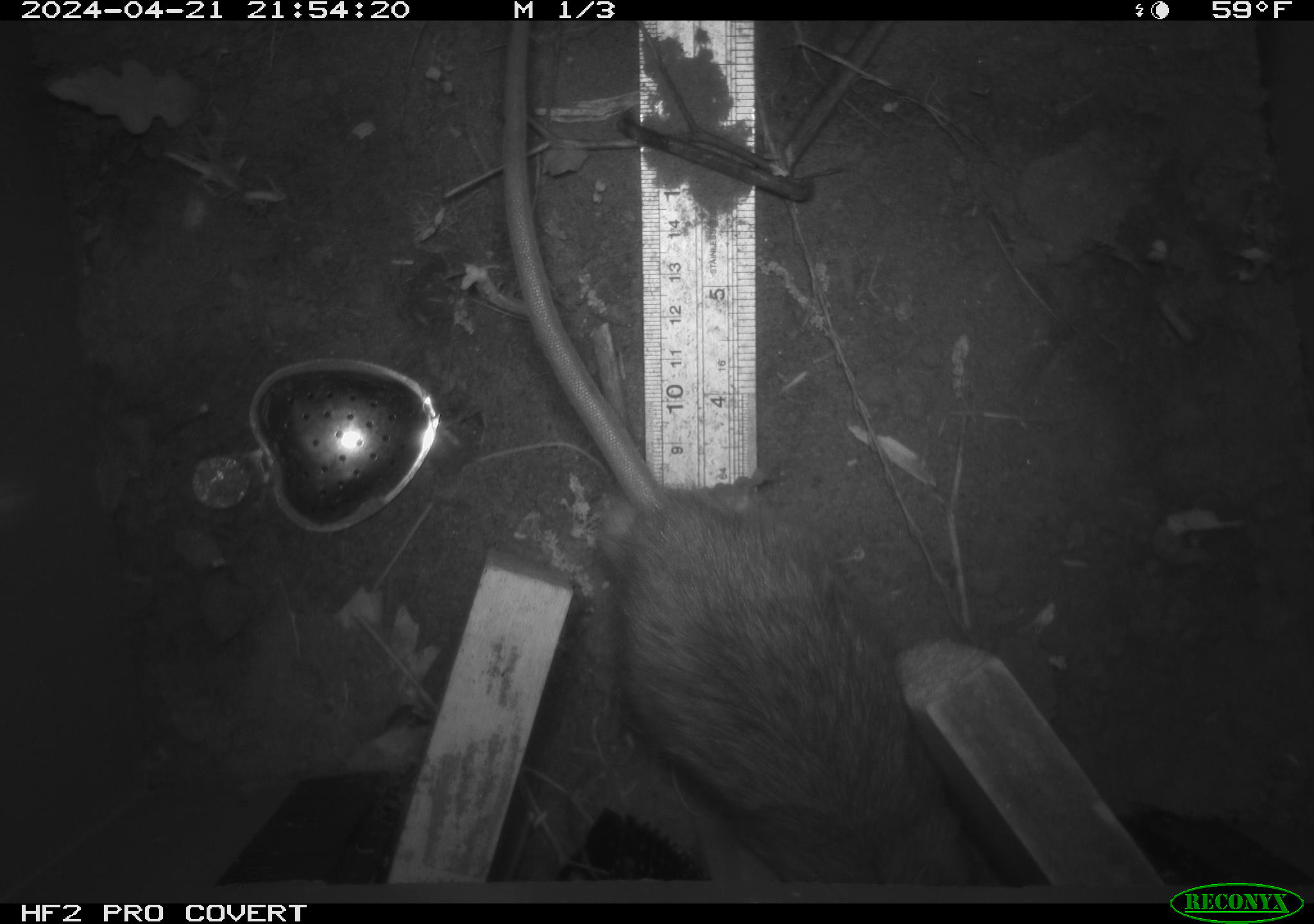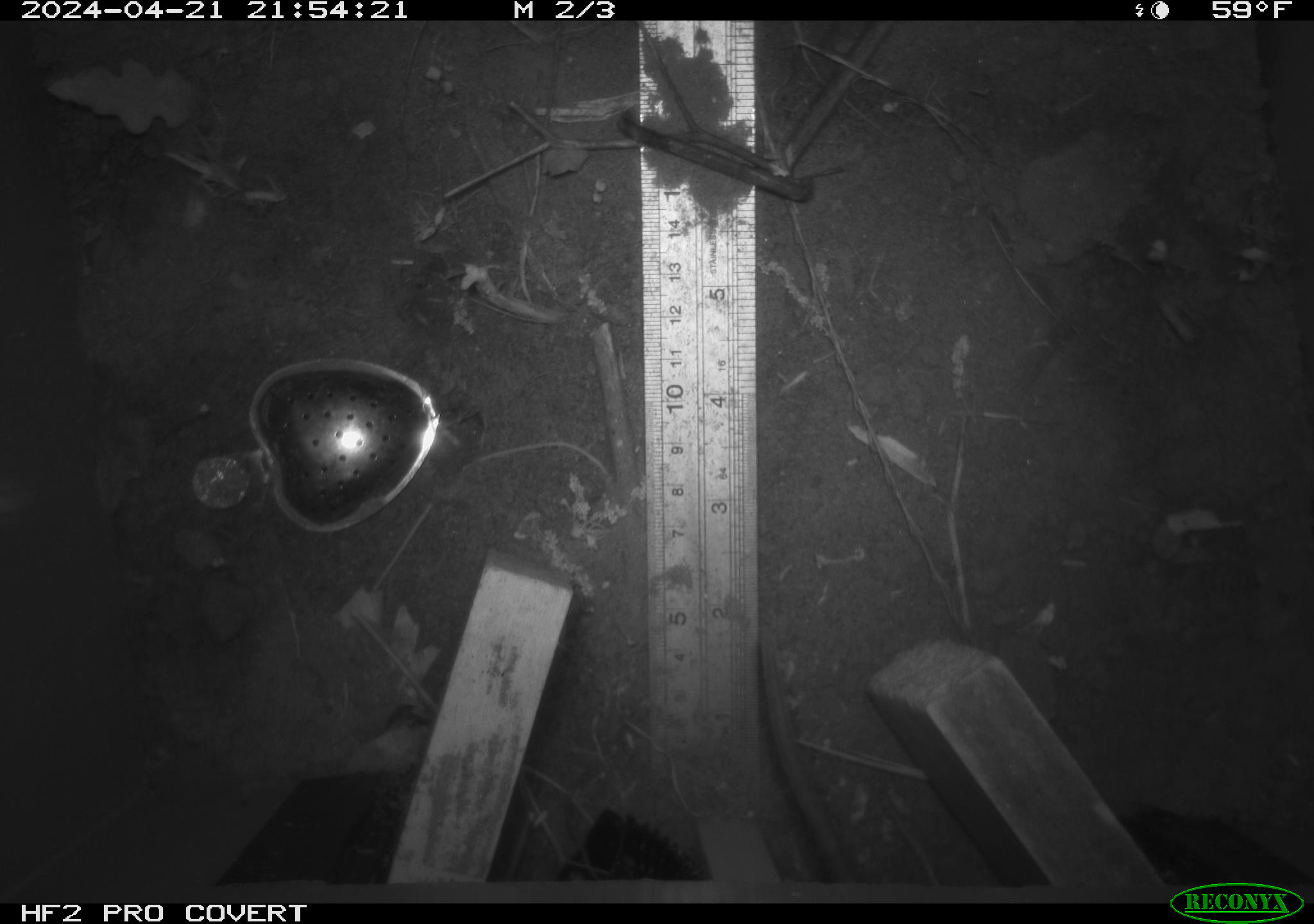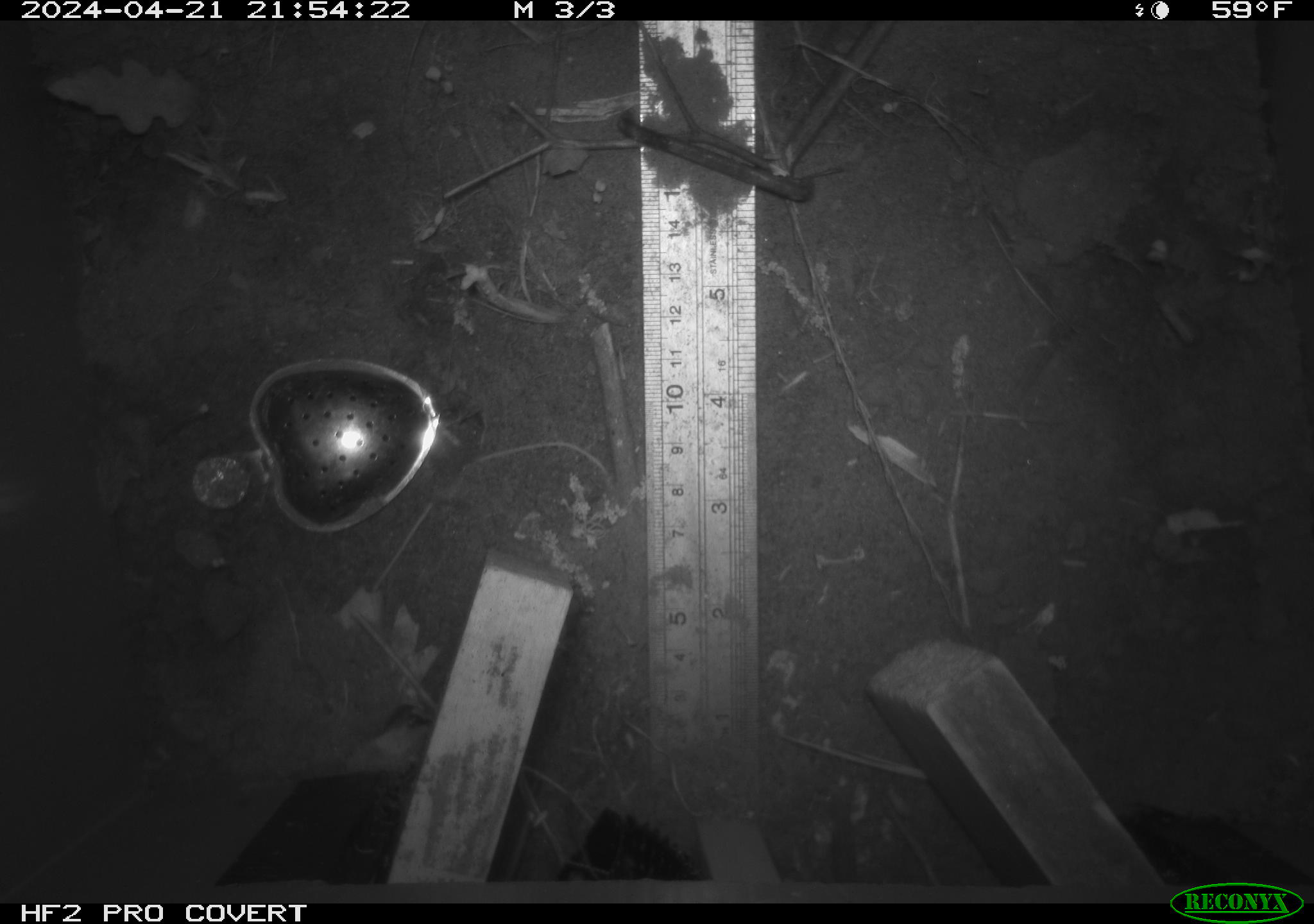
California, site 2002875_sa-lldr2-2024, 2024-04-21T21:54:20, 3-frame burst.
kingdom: Animalia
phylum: Chordata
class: Mammalia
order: Rodentia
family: Muridae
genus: Rattus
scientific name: Rattus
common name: rat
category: rattus species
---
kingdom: Animalia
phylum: Chordata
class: Mammalia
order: Rodentia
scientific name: Rodentia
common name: rodent